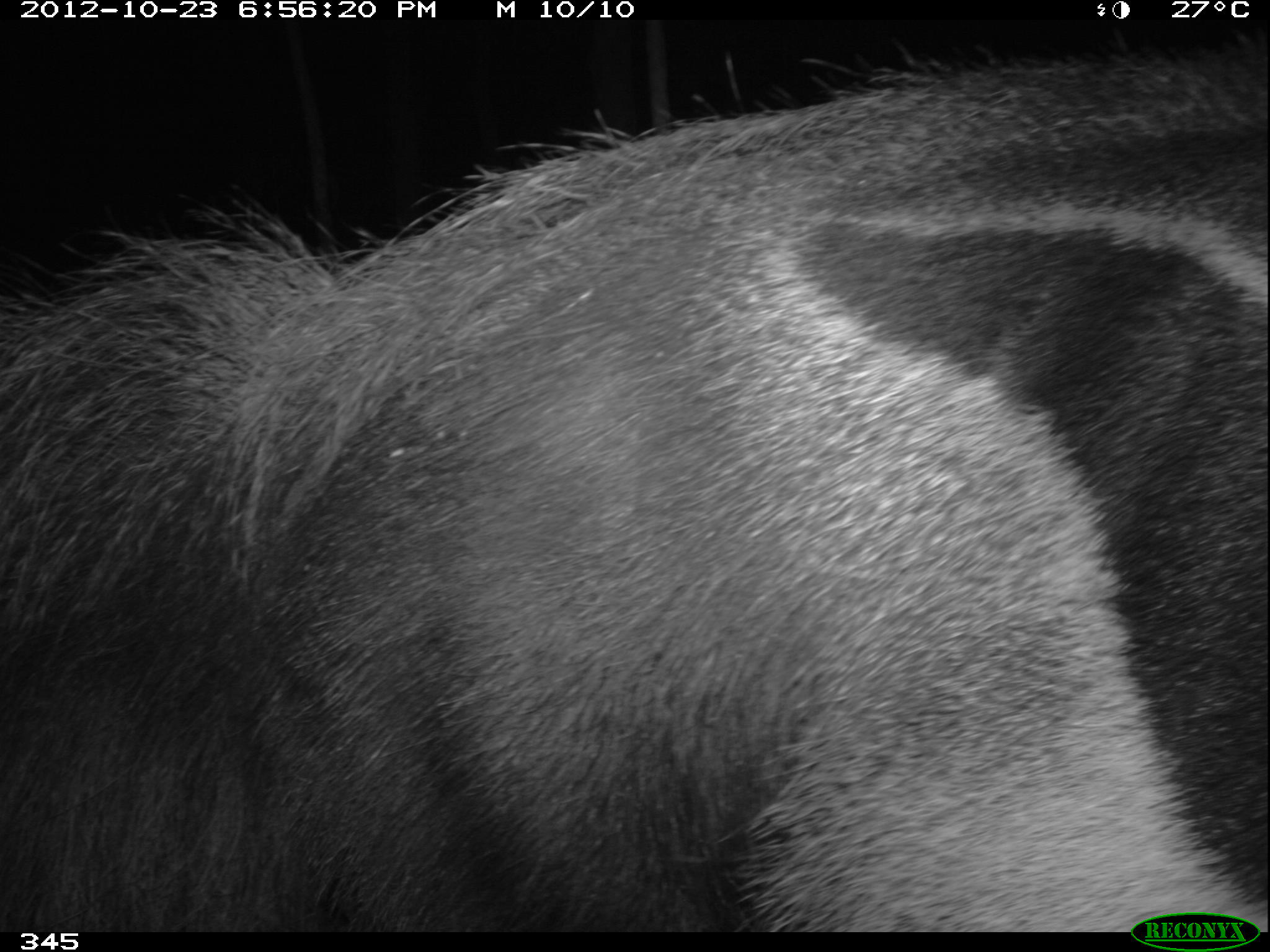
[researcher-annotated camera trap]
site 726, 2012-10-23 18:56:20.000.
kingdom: Animalia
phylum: Chordata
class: Mammalia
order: Pilosa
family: Myrmecophagidae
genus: Myrmecophaga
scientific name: Myrmecophaga tridactyla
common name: giant anteater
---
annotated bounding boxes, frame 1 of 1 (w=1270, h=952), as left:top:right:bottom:
myrmecophaga tridactyla: 0:19:1266:930